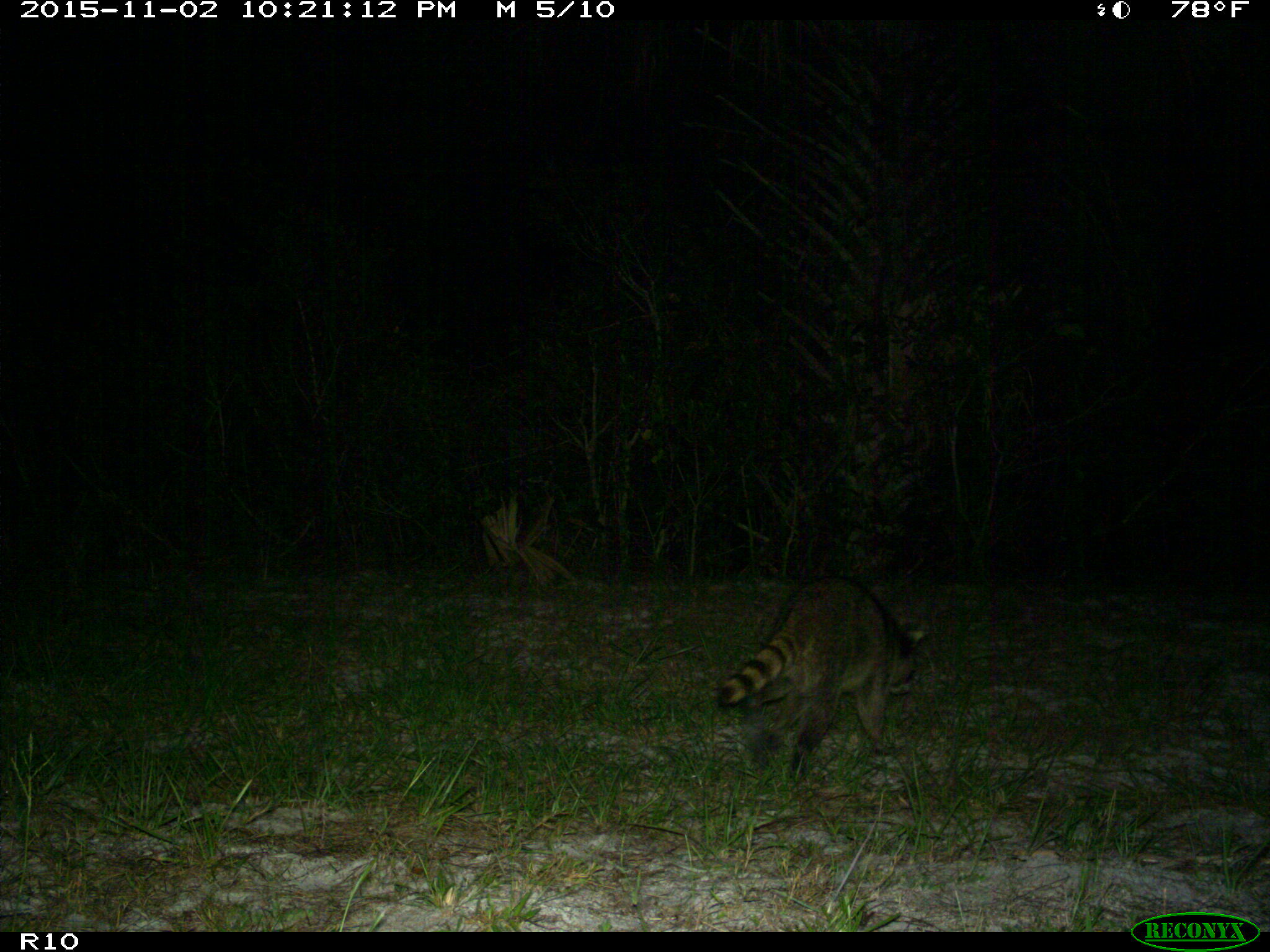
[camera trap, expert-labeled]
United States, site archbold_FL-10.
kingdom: Animalia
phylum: Chordata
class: Mammalia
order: Carnivora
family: Procyonidae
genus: Procyon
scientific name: Procyon lotor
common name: common raccoon